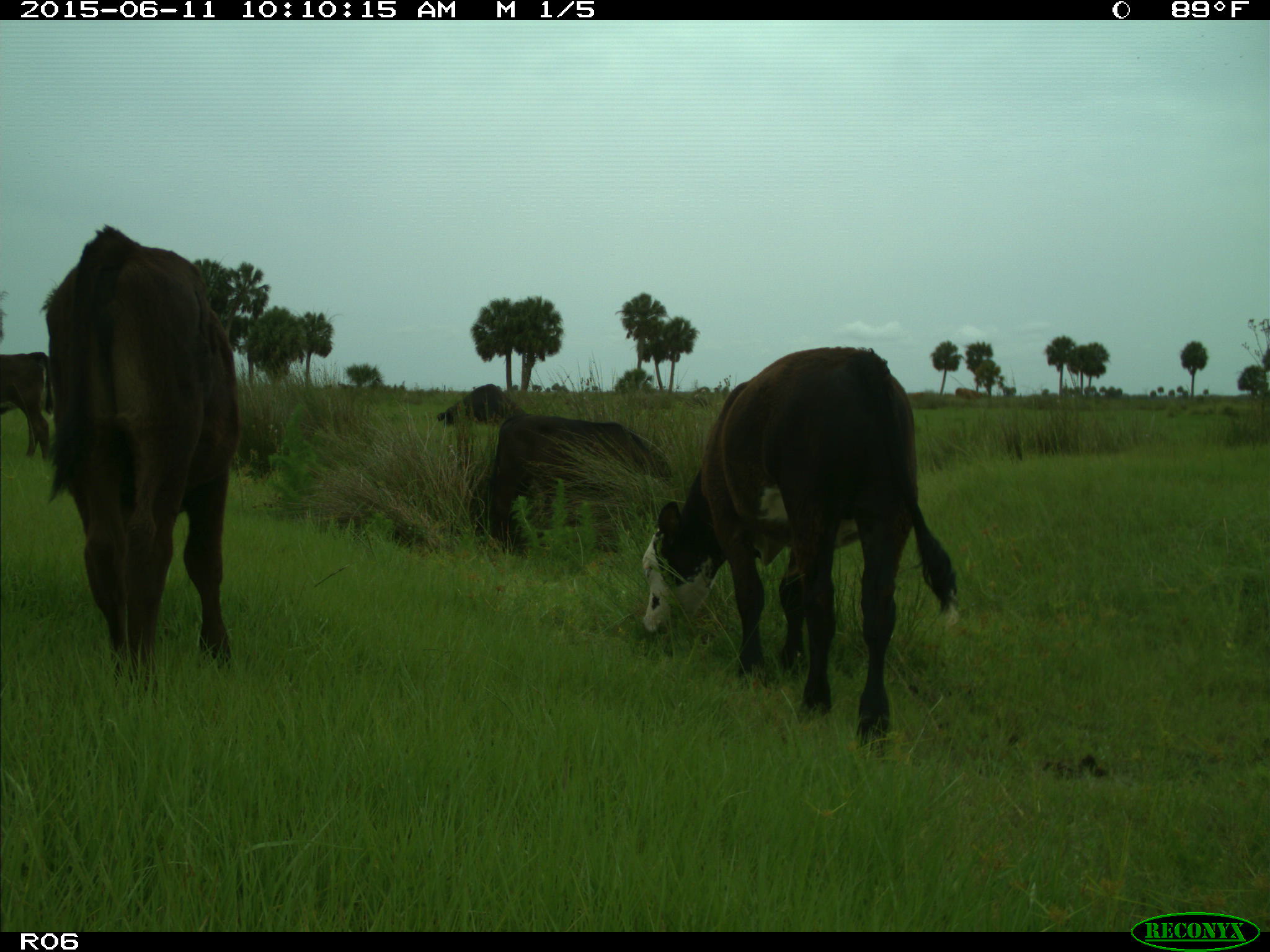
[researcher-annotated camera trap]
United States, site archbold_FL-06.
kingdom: Animalia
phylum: Chordata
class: Mammalia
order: Artiodactyla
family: Bovidae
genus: Bos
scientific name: Bos taurus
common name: domestic cow